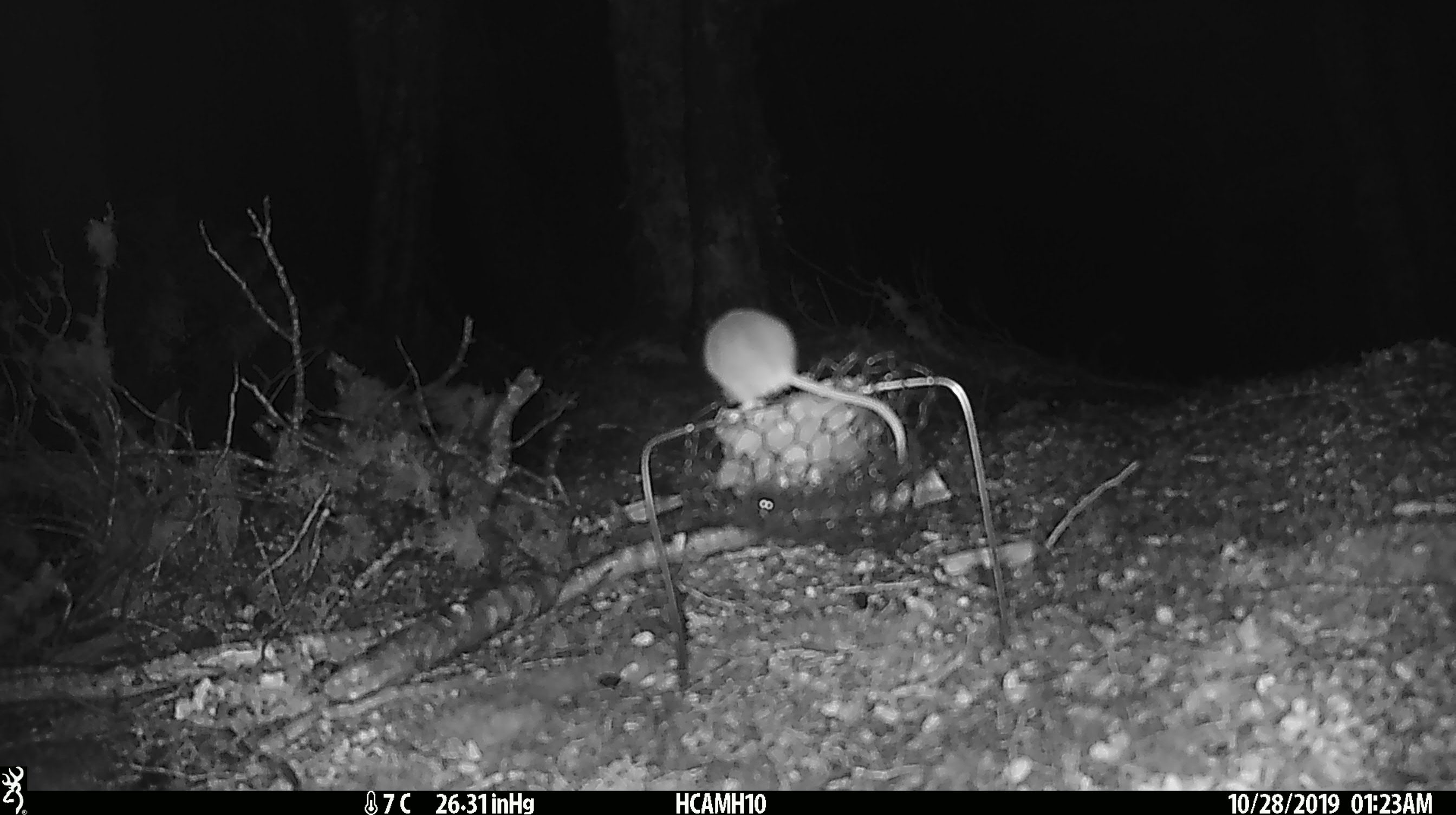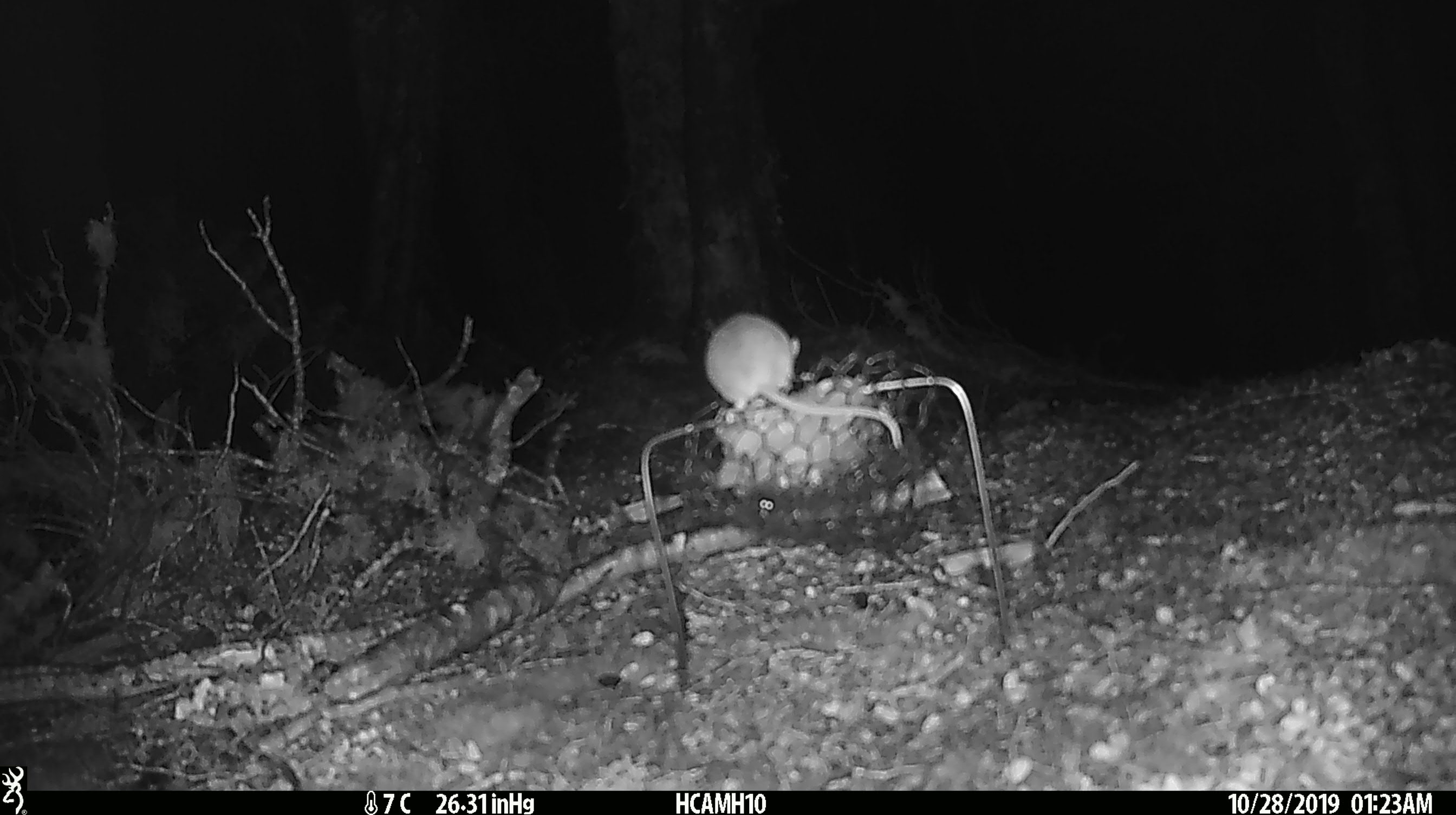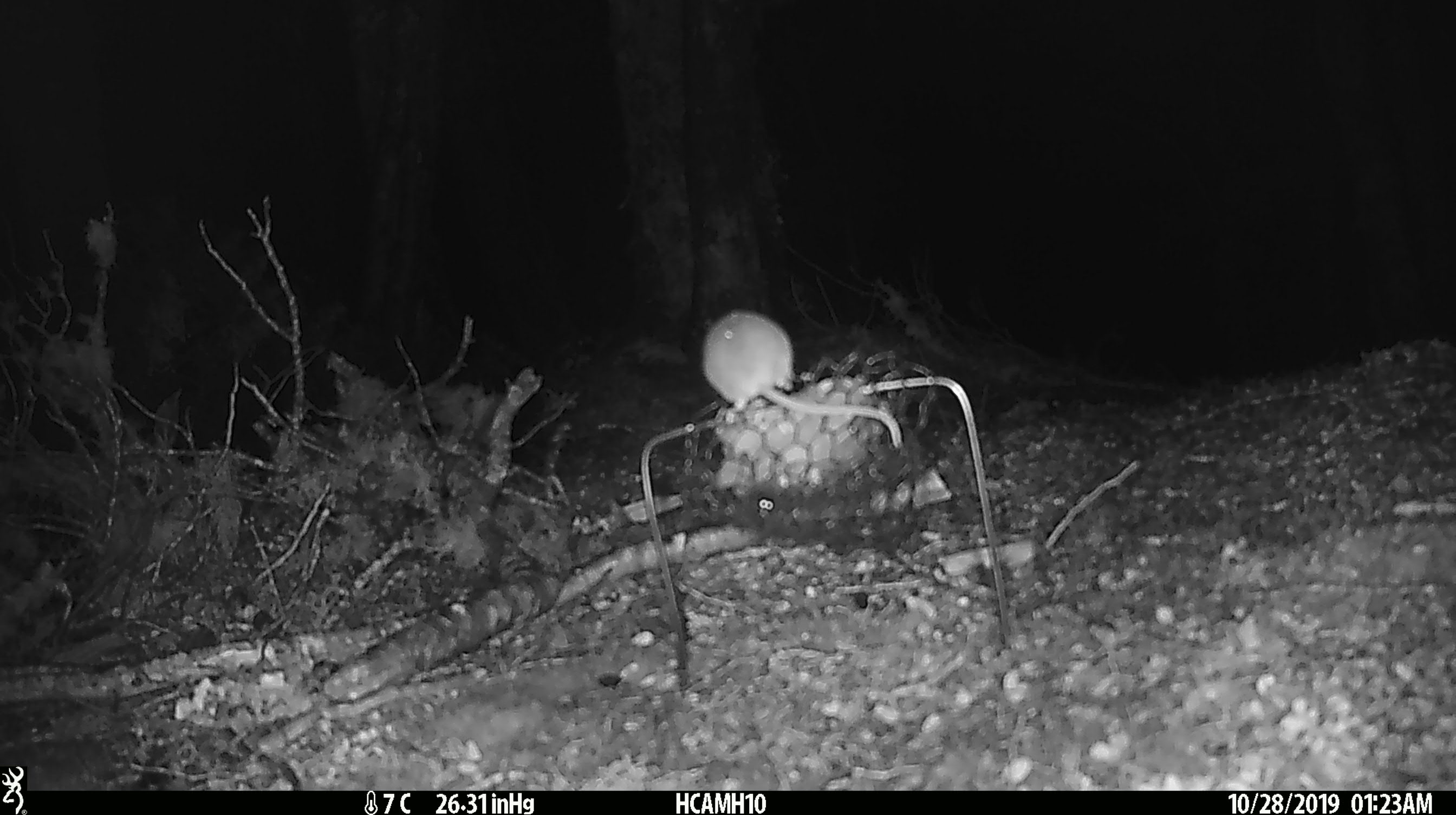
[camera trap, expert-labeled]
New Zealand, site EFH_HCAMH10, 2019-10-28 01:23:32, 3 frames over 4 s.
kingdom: Animalia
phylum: Chordata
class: Mammalia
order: Rodentia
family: Muridae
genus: Mus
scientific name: Mus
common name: mouse